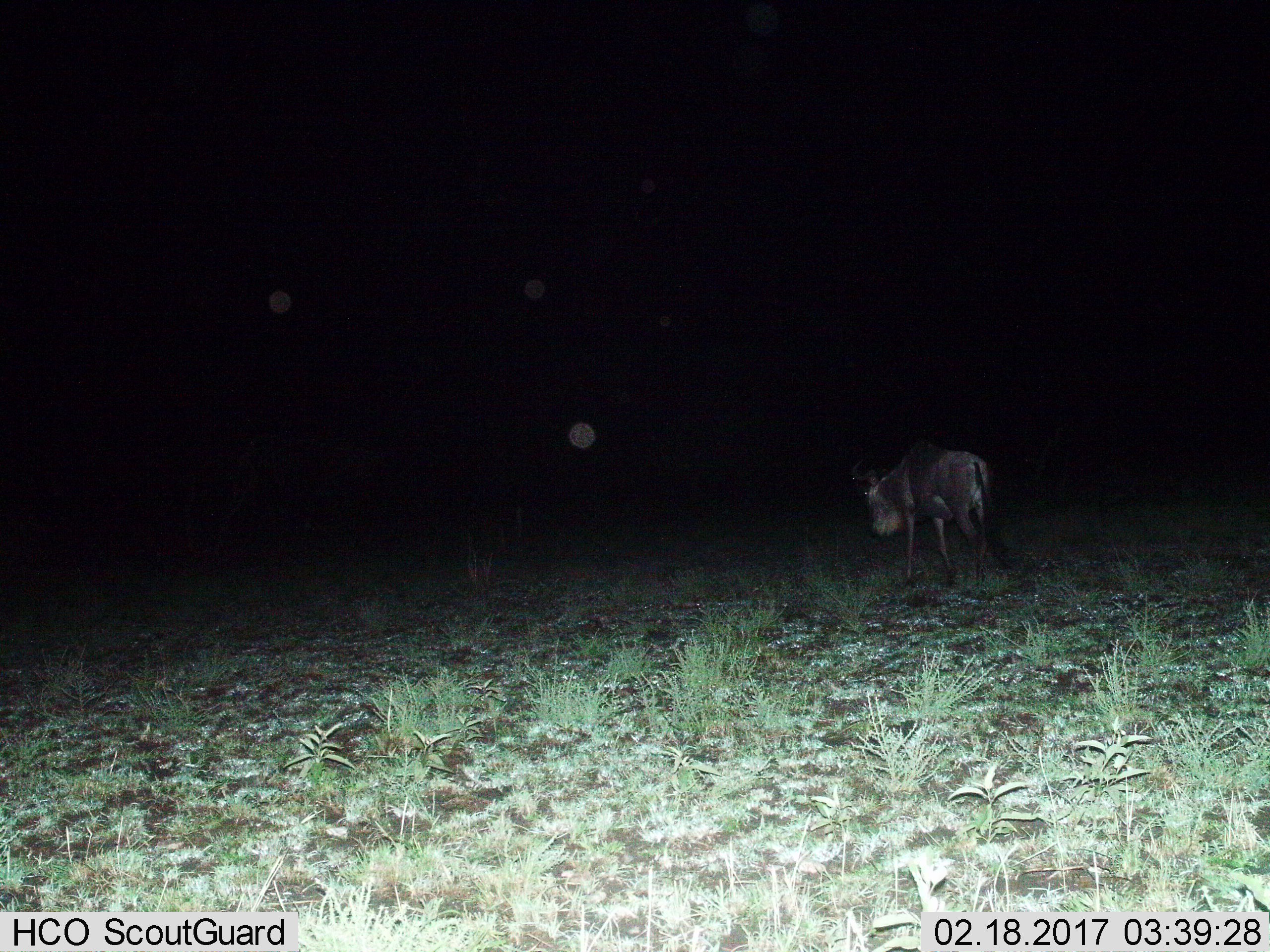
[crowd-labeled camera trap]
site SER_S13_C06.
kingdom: Animalia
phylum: Chordata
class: Mammalia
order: Artiodactyla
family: Bovidae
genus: Connochaetes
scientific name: Connochaetes taurinus taurinus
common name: blue wildebeest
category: wildebeestblue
Wildebeestblue (blue wildebeest) (Connochaetes taurinus taurinus), count 1. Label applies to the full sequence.